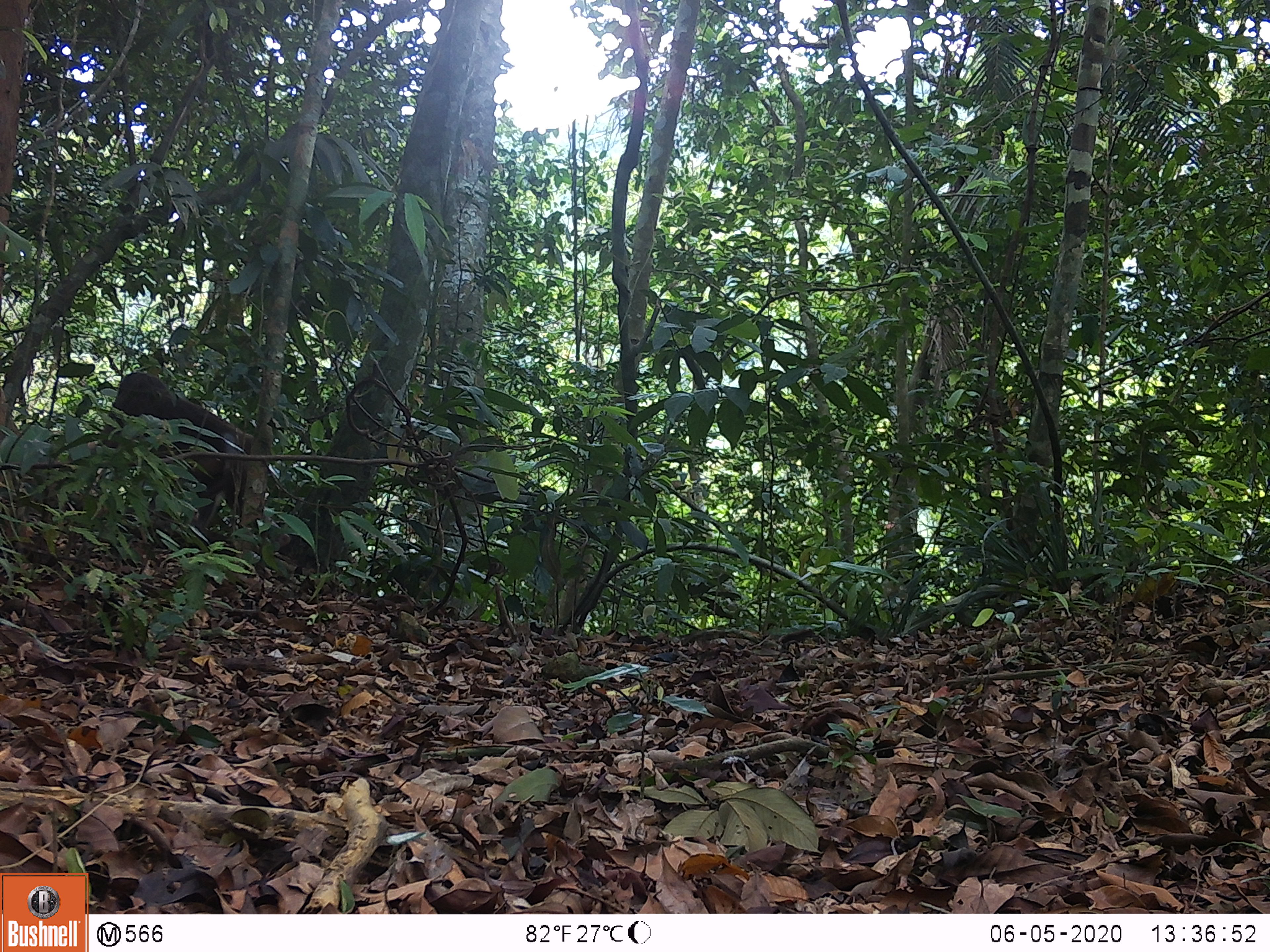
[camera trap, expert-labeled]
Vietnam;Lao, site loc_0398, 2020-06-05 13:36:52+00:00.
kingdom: Animalia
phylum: Chordata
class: Mammalia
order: Primates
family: Cercopithecidae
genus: Macaca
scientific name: Macaca arctoides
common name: stump-tailed macaque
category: stump tailed macaque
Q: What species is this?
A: Stump tailed macaque (stump-tailed macaque) (Macaca arctoides).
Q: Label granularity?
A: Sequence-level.